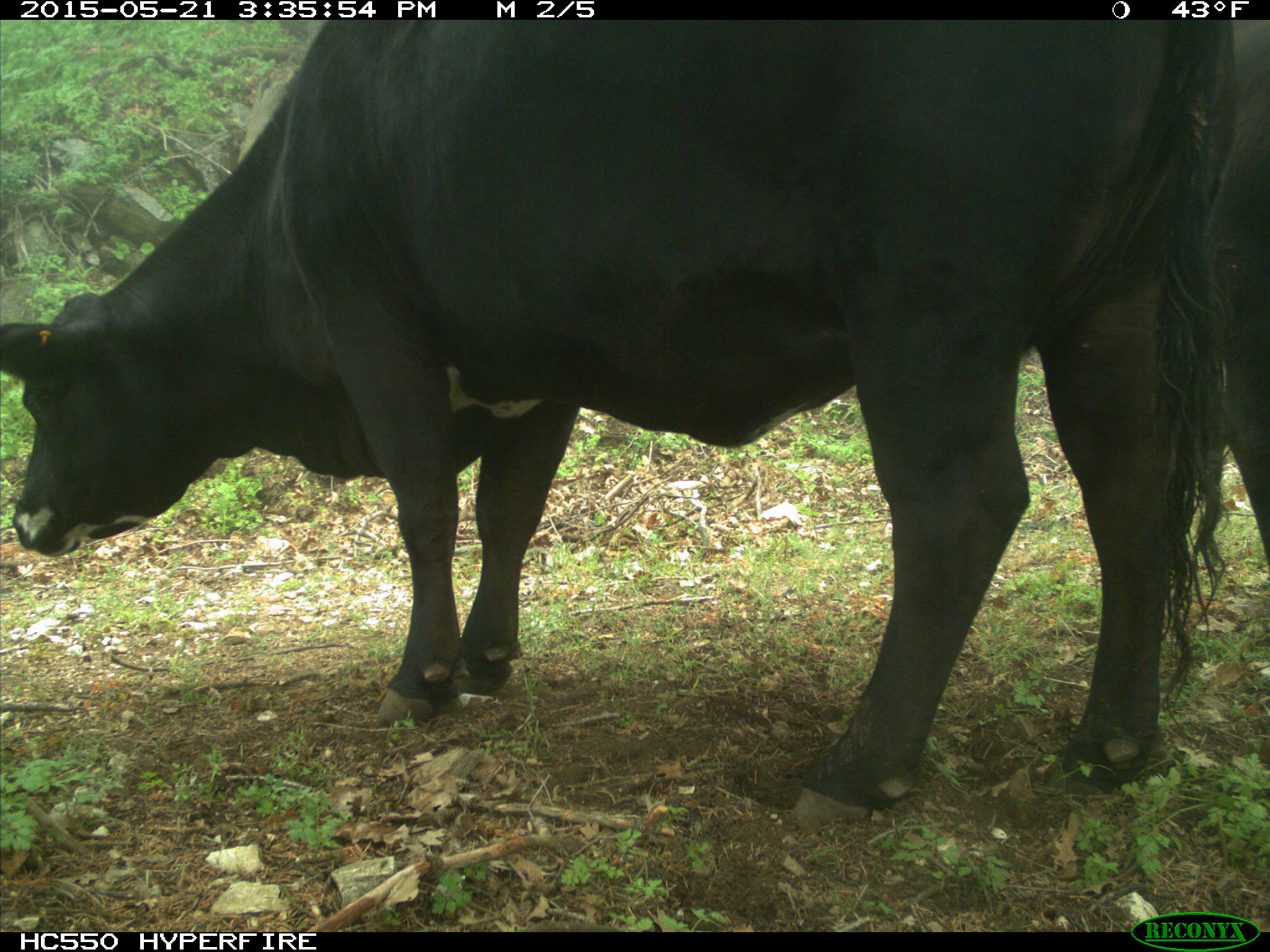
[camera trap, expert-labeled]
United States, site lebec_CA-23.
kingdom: Animalia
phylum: Chordata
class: Mammalia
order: Artiodactyla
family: Bovidae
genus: Bos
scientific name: Bos taurus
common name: domestic cow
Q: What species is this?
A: Bos taurus (domestic cow).